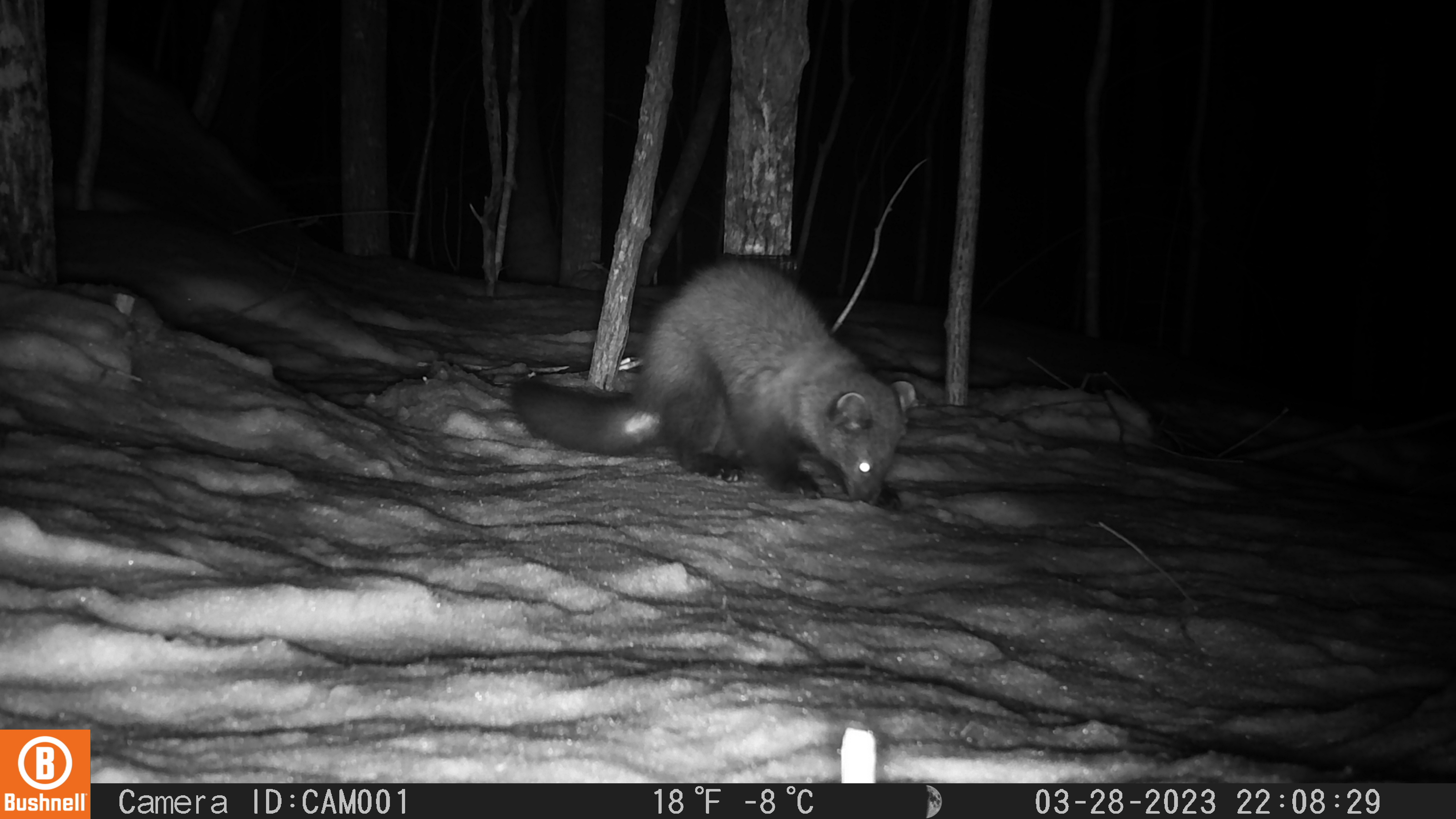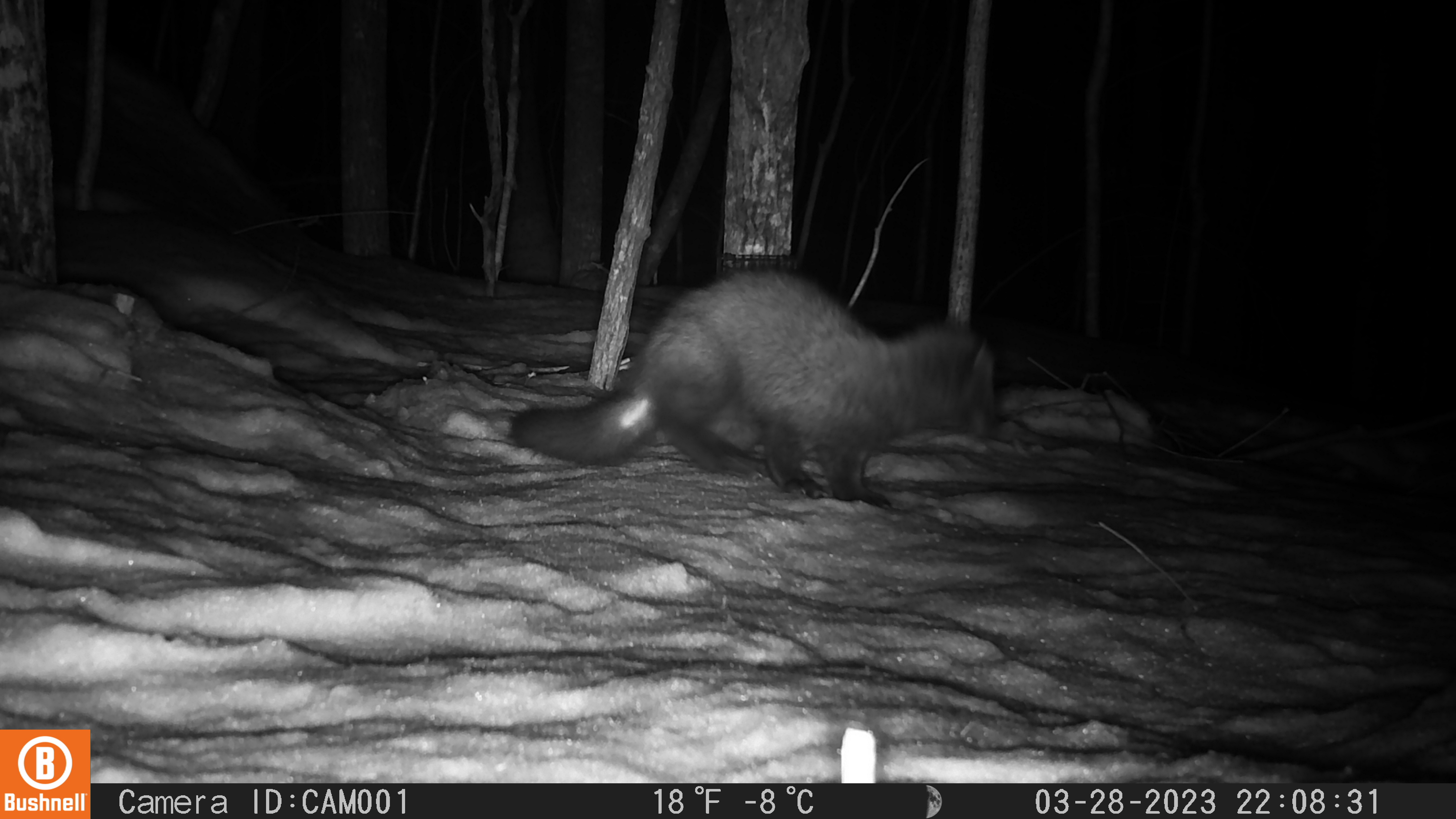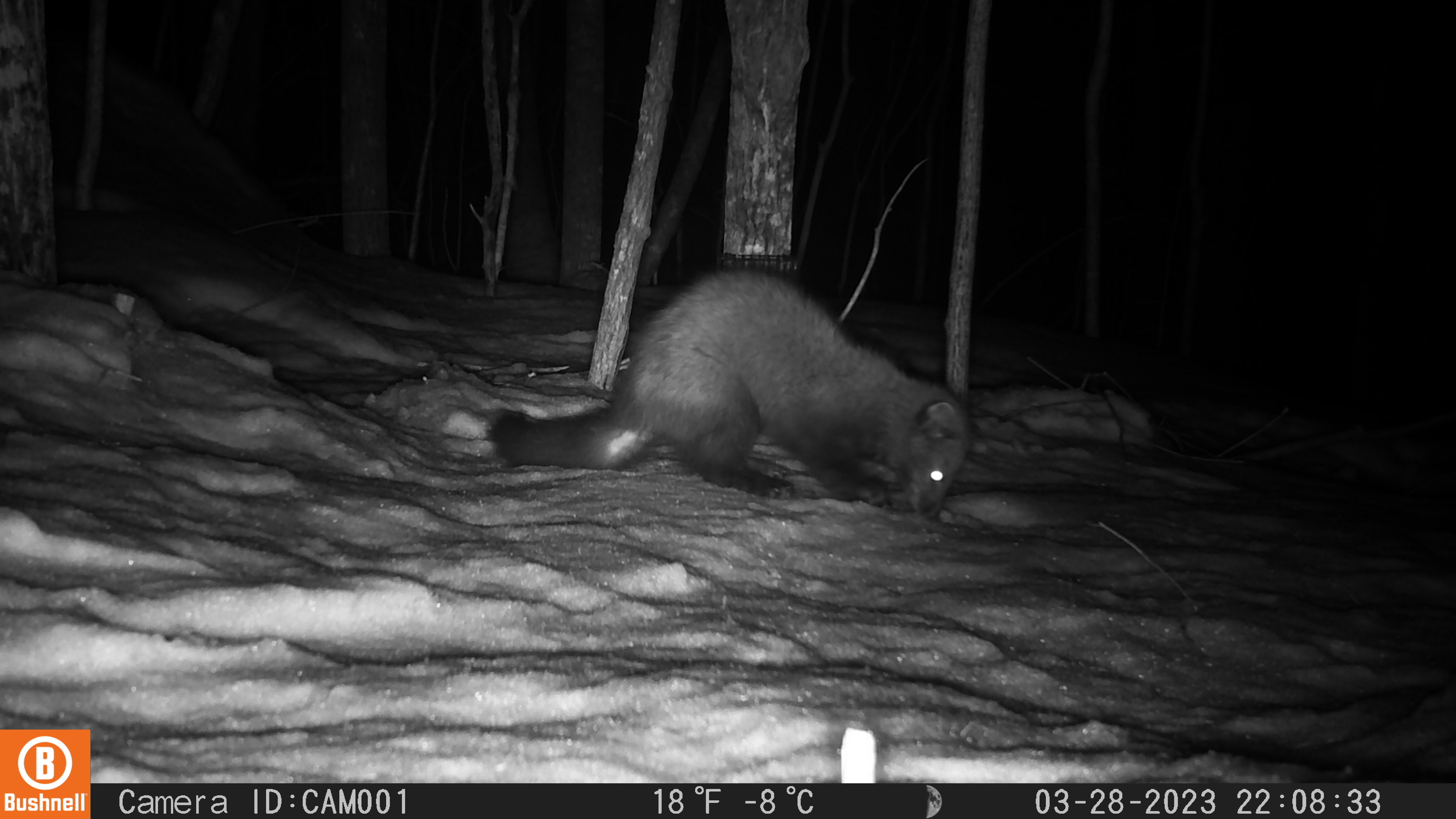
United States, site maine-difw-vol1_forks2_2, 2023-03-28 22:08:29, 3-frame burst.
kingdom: Animalia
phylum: Chordata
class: Mammalia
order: Carnivora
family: Mustelidae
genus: Pekania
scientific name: Pekania pennanti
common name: fisher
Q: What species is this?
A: Fisher (Pekania pennanti).